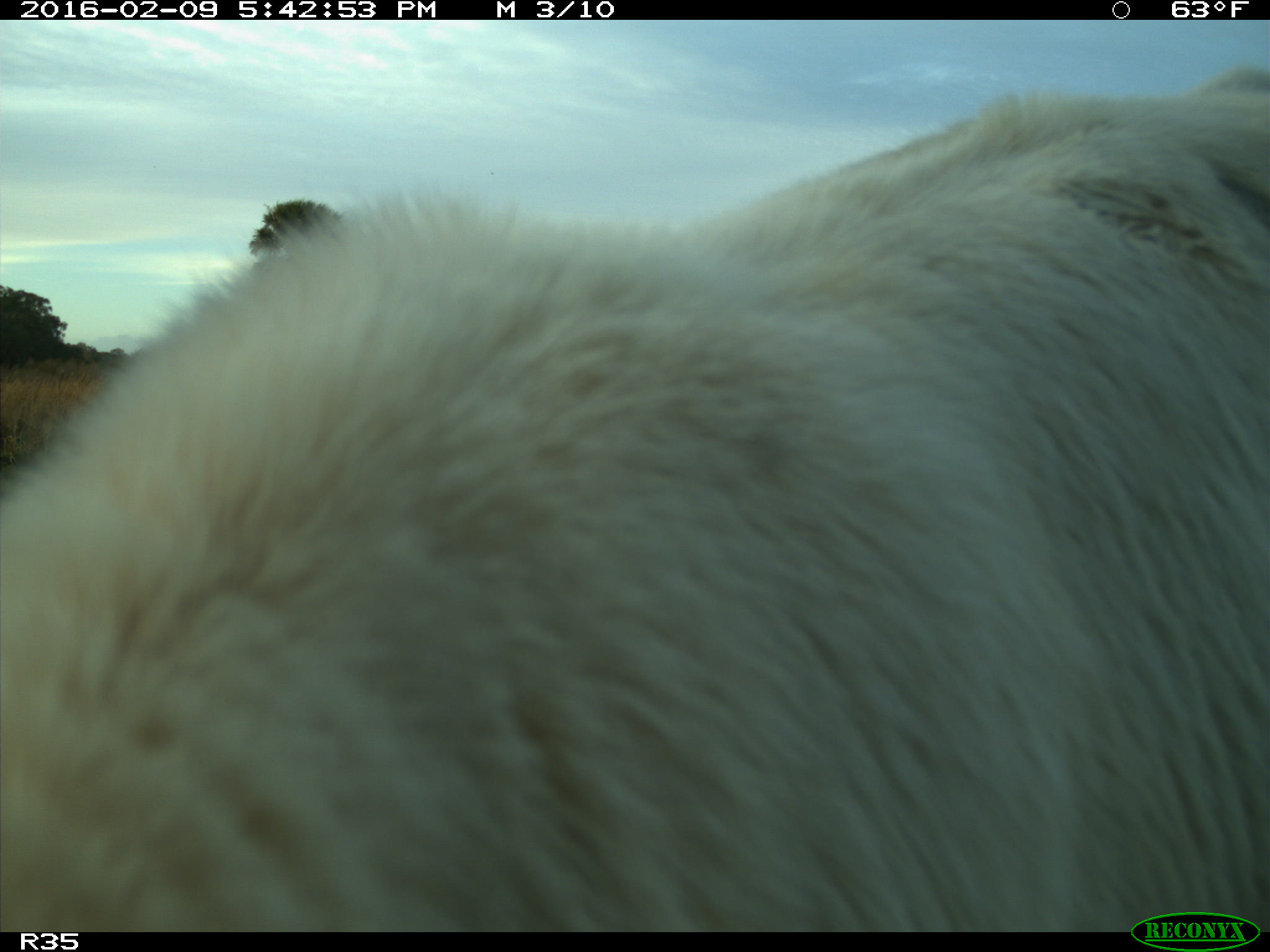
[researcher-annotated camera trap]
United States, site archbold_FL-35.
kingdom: Animalia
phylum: Chordata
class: Mammalia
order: Artiodactyla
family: Bovidae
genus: Bos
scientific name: Bos taurus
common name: domestic cow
Bos taurus (domestic cow).